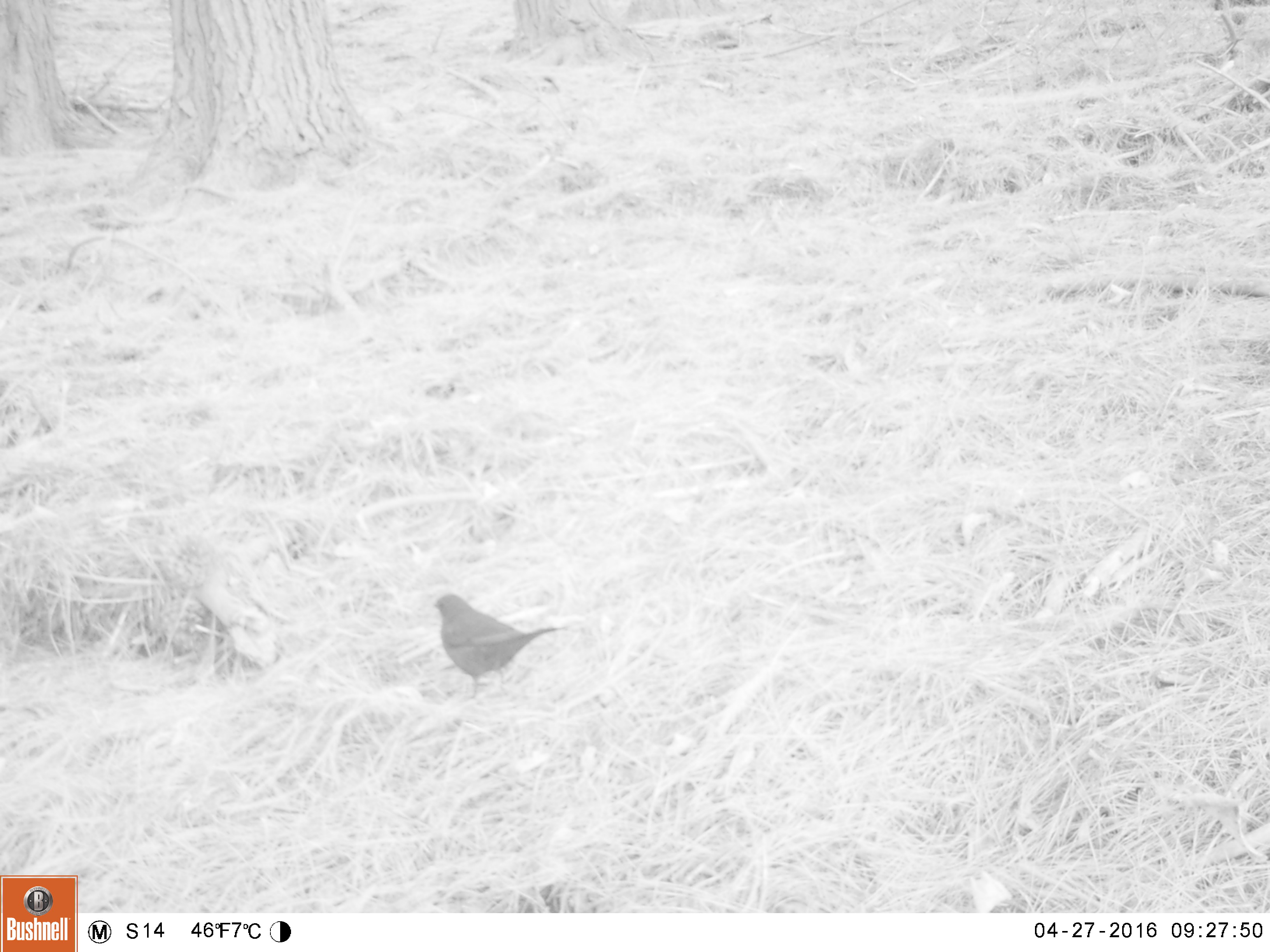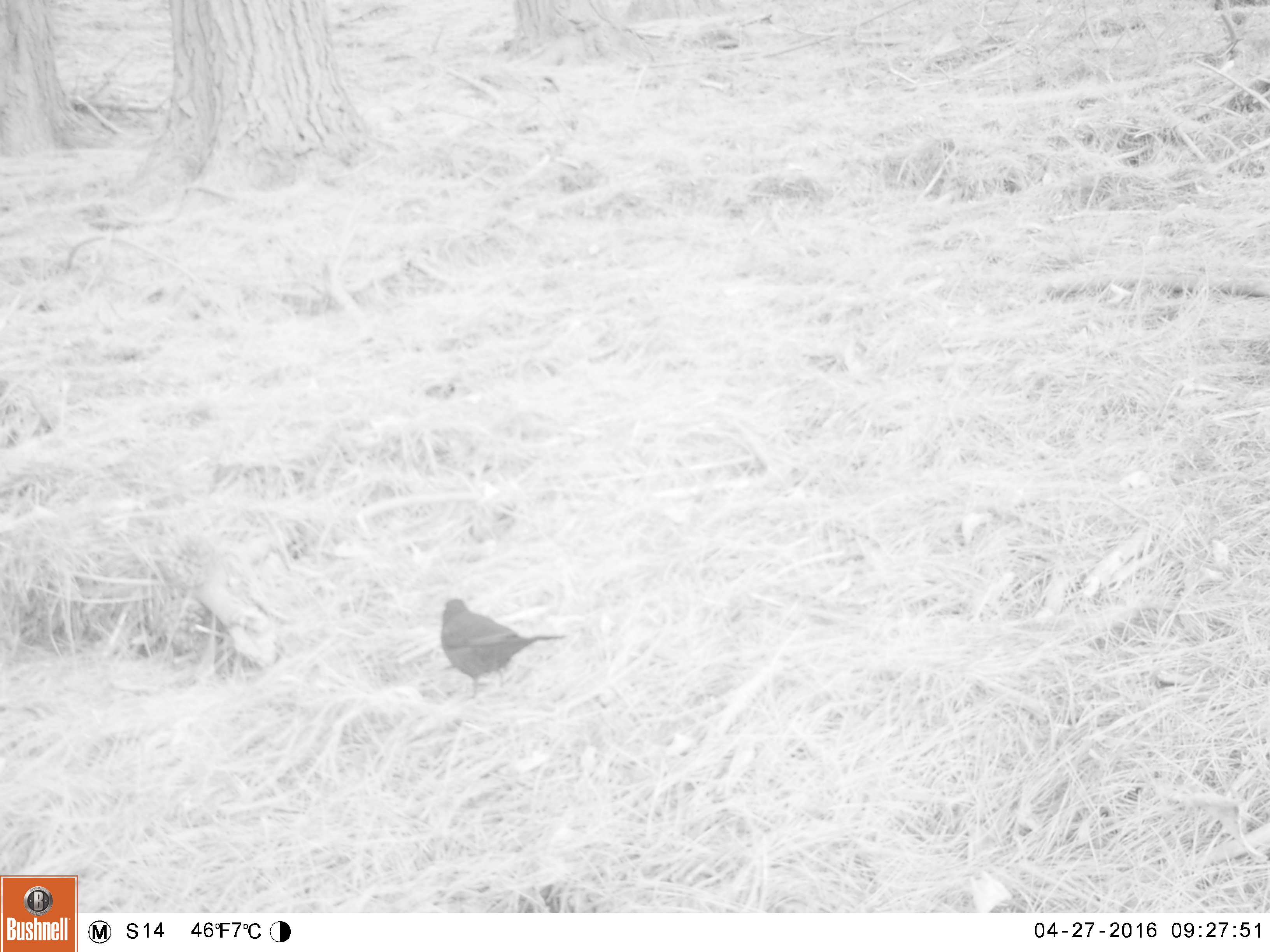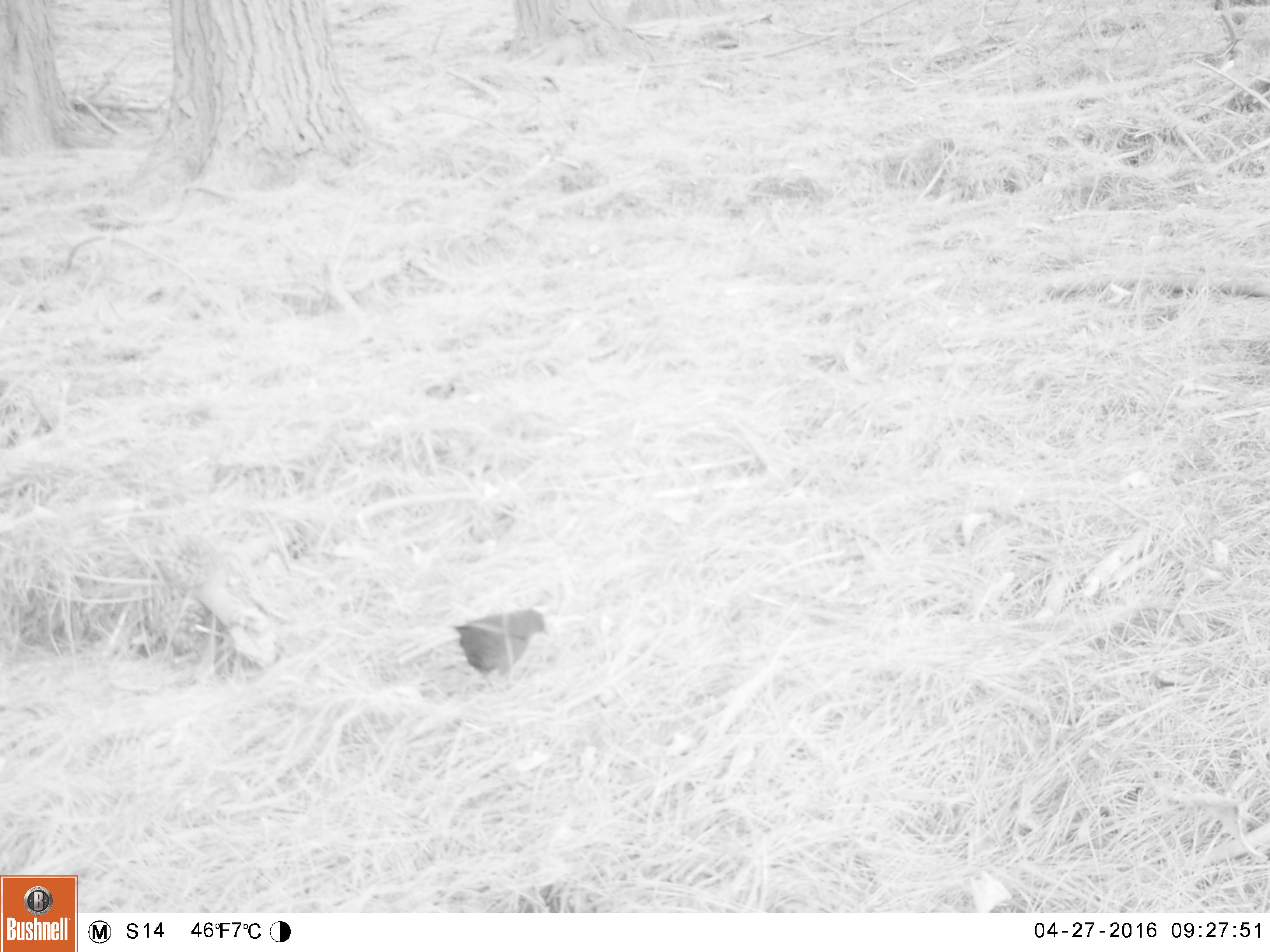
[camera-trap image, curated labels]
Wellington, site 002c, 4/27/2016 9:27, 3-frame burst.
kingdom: Animalia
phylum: Chordata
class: Aves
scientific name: Aves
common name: bird